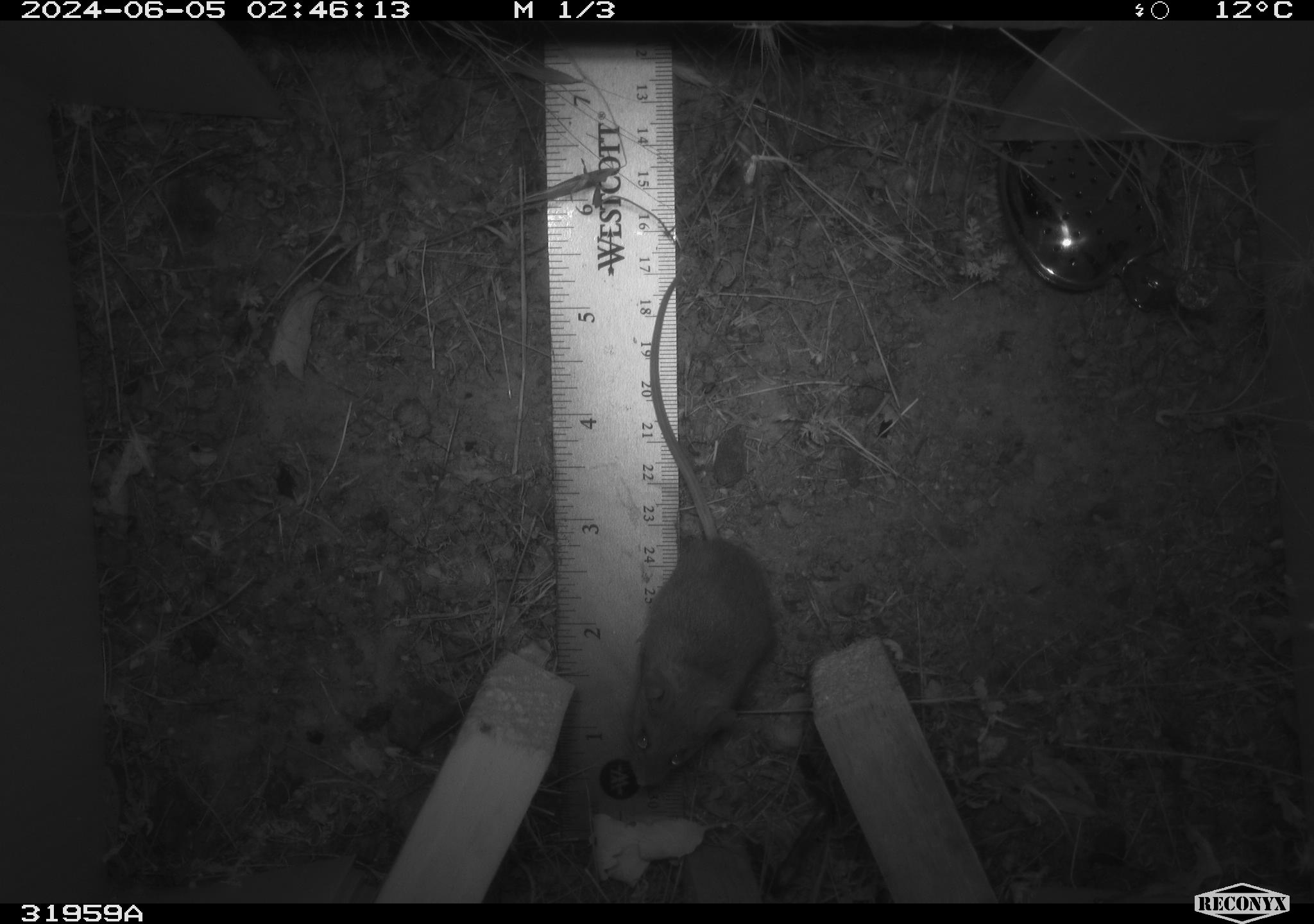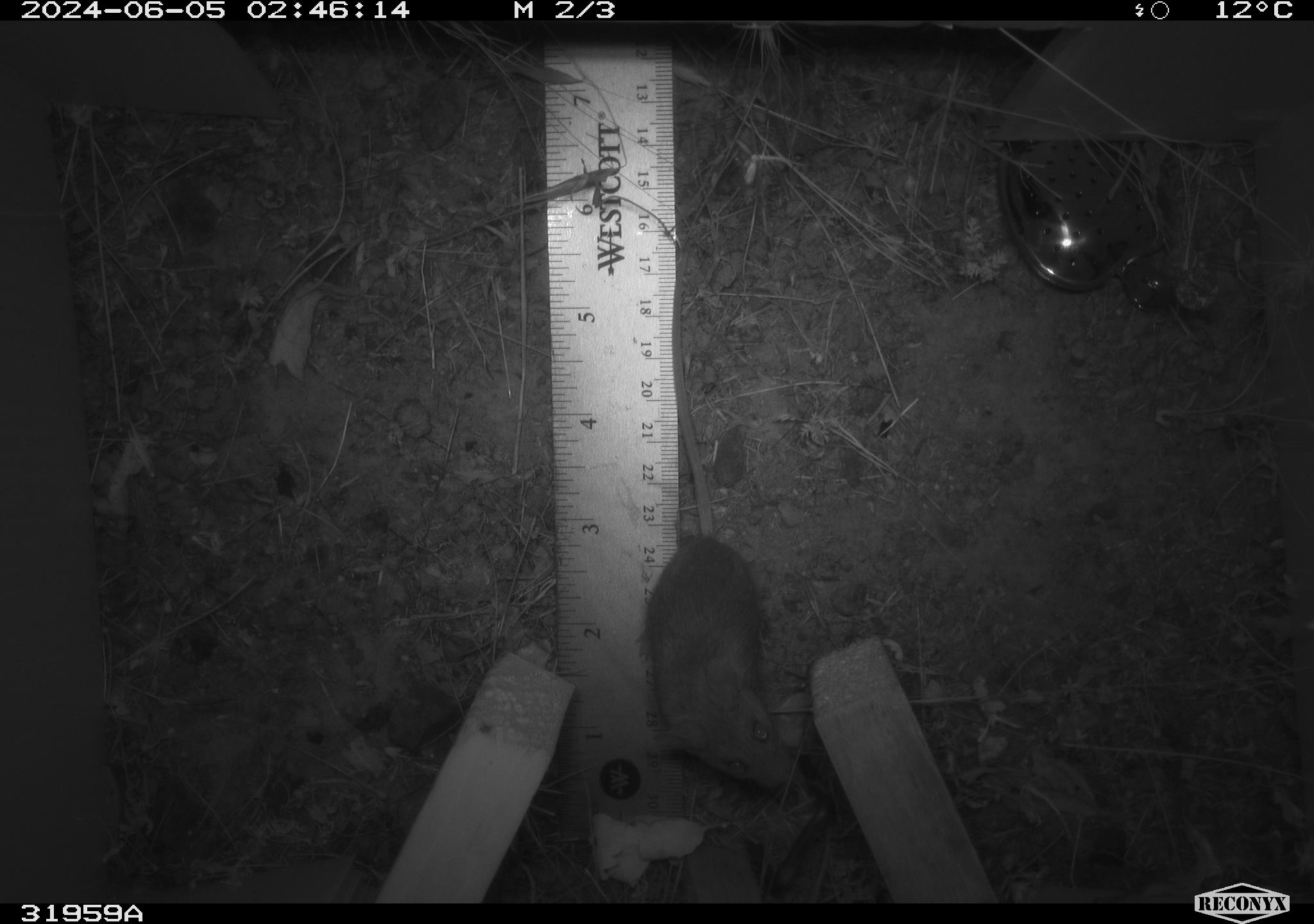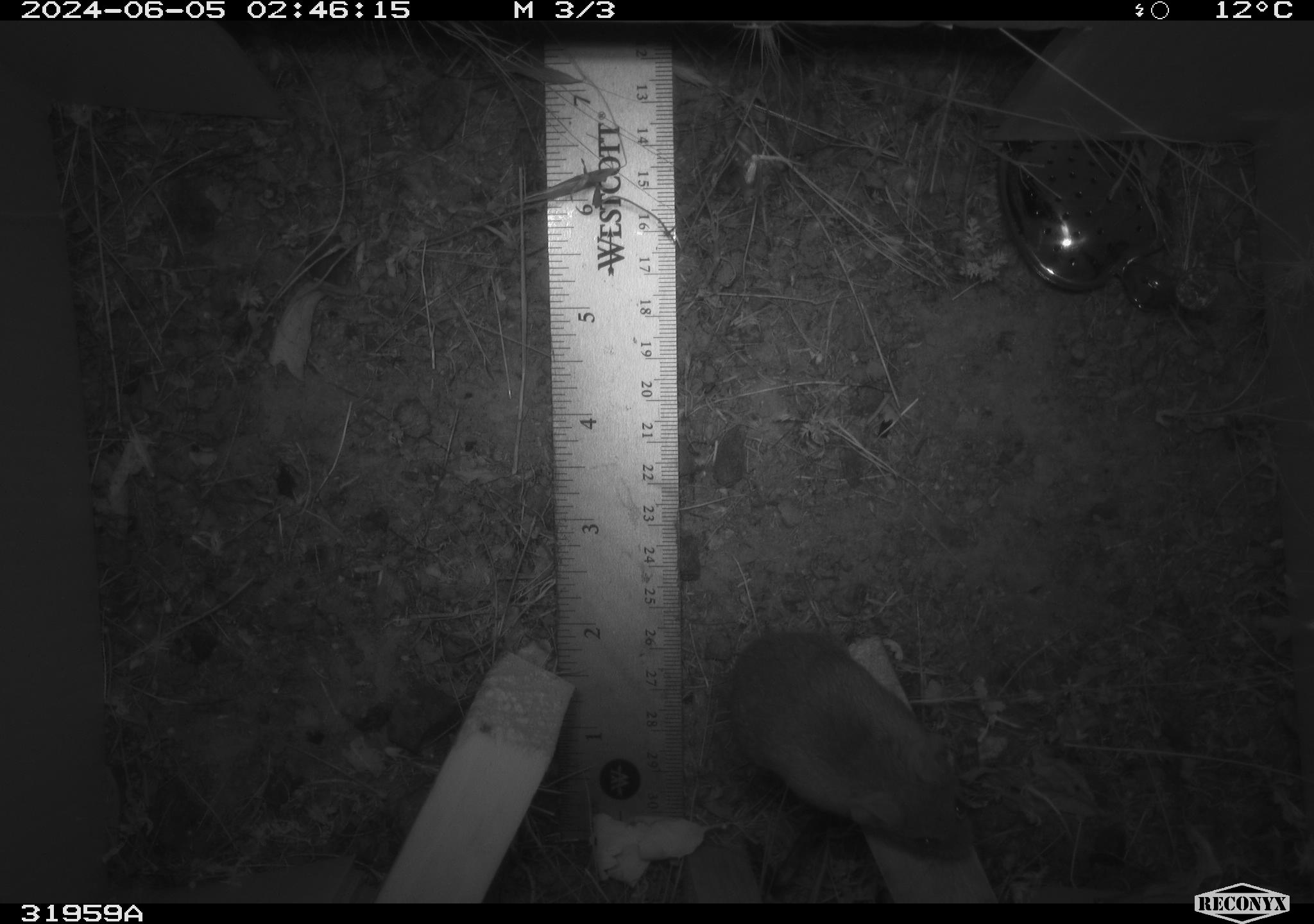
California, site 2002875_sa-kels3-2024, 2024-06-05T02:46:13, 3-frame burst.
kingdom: Animalia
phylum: Chordata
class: Mammalia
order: Rodentia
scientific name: Rodentia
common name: rodent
Rodent (Rodentia).